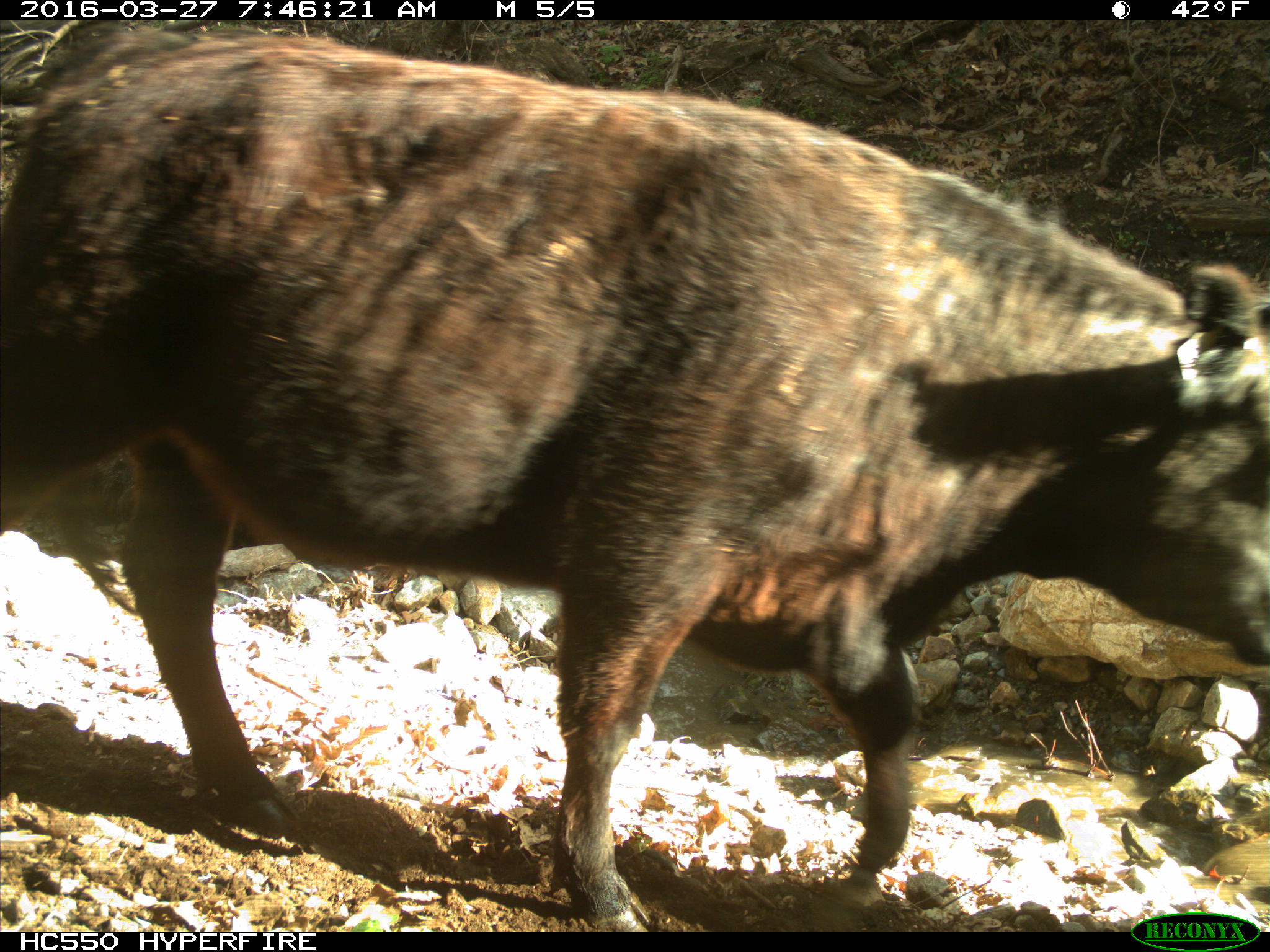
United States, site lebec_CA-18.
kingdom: Animalia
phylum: Chordata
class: Mammalia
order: Artiodactyla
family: Bovidae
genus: Bos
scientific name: Bos taurus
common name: domestic cow